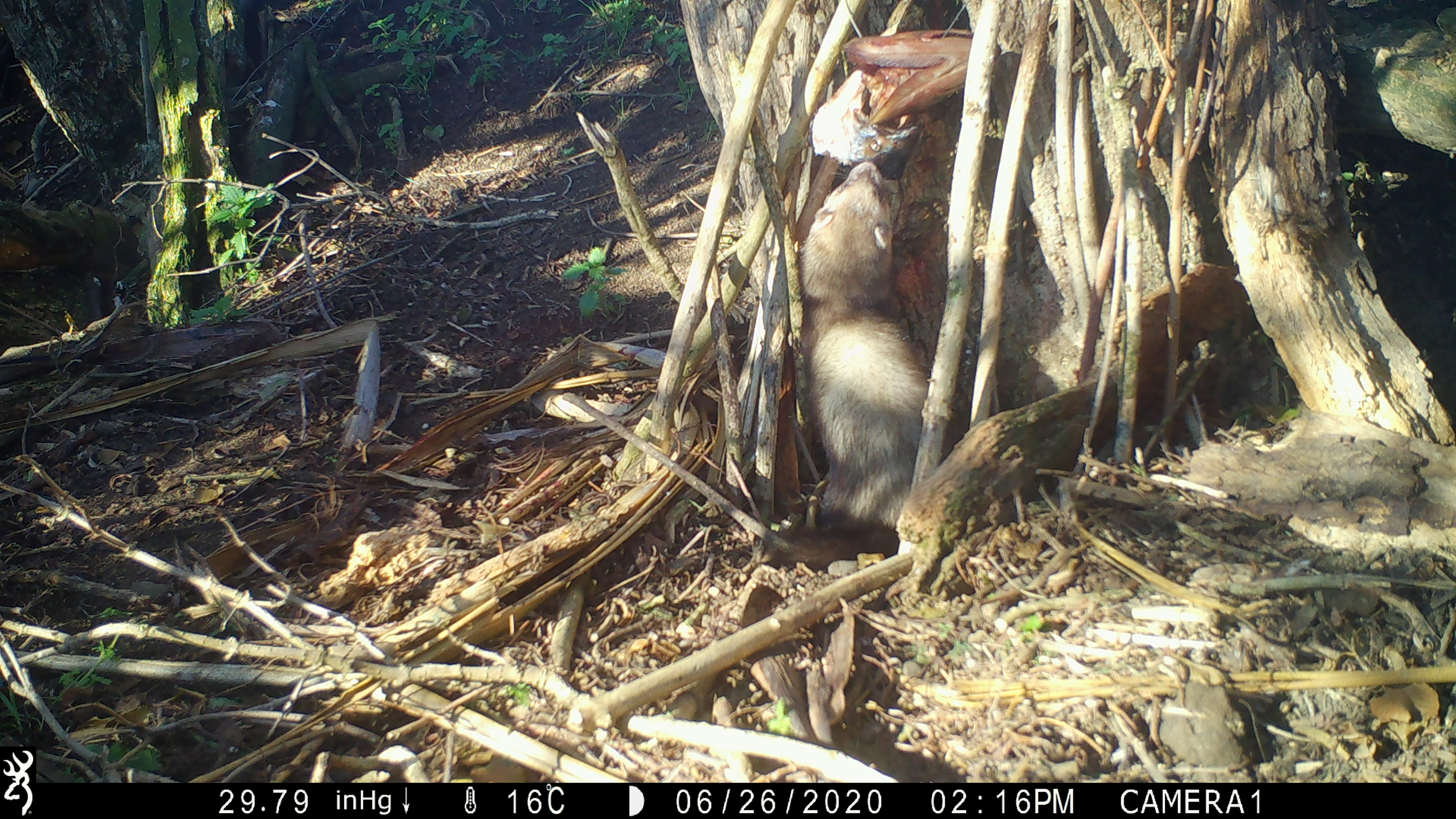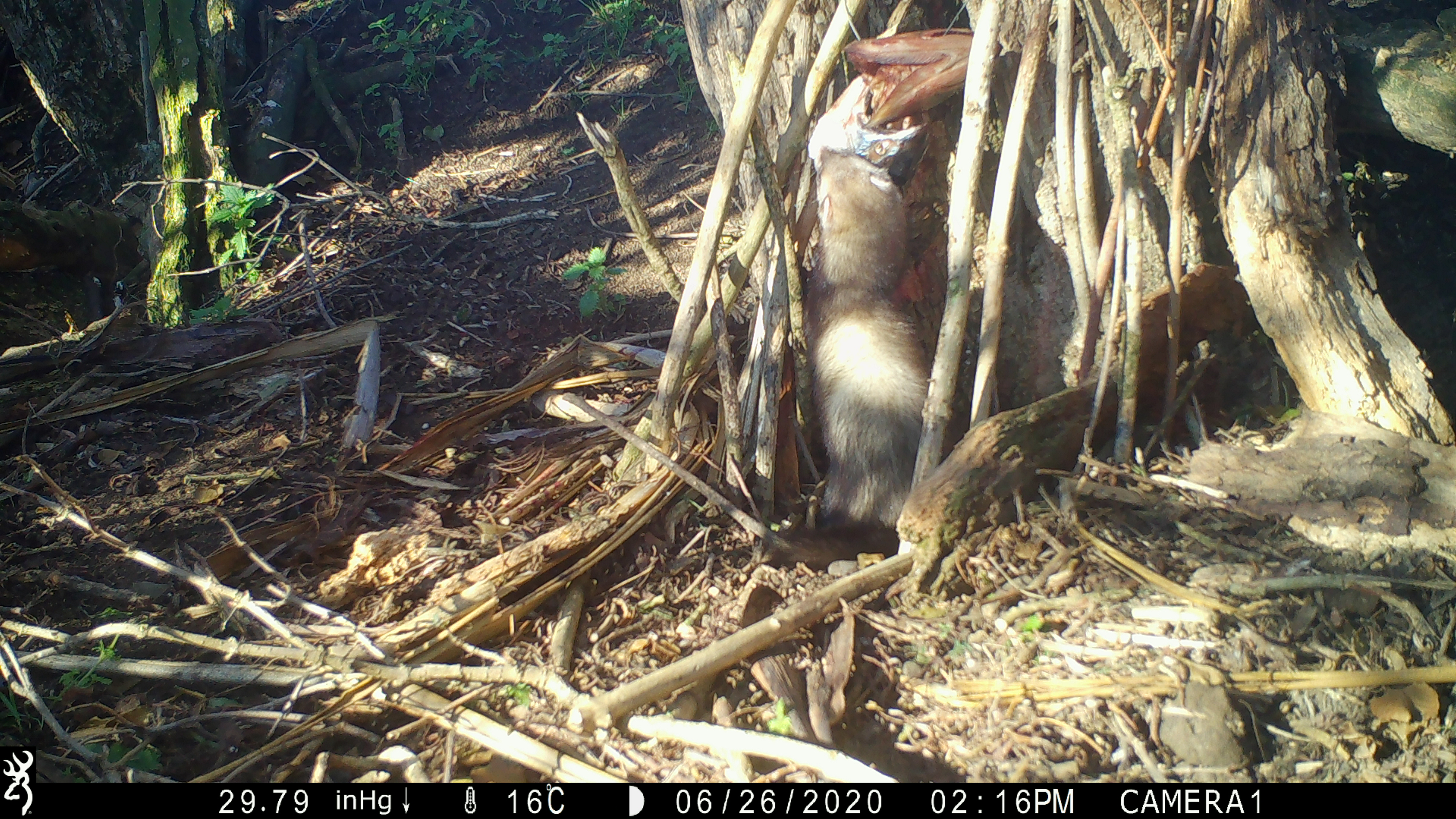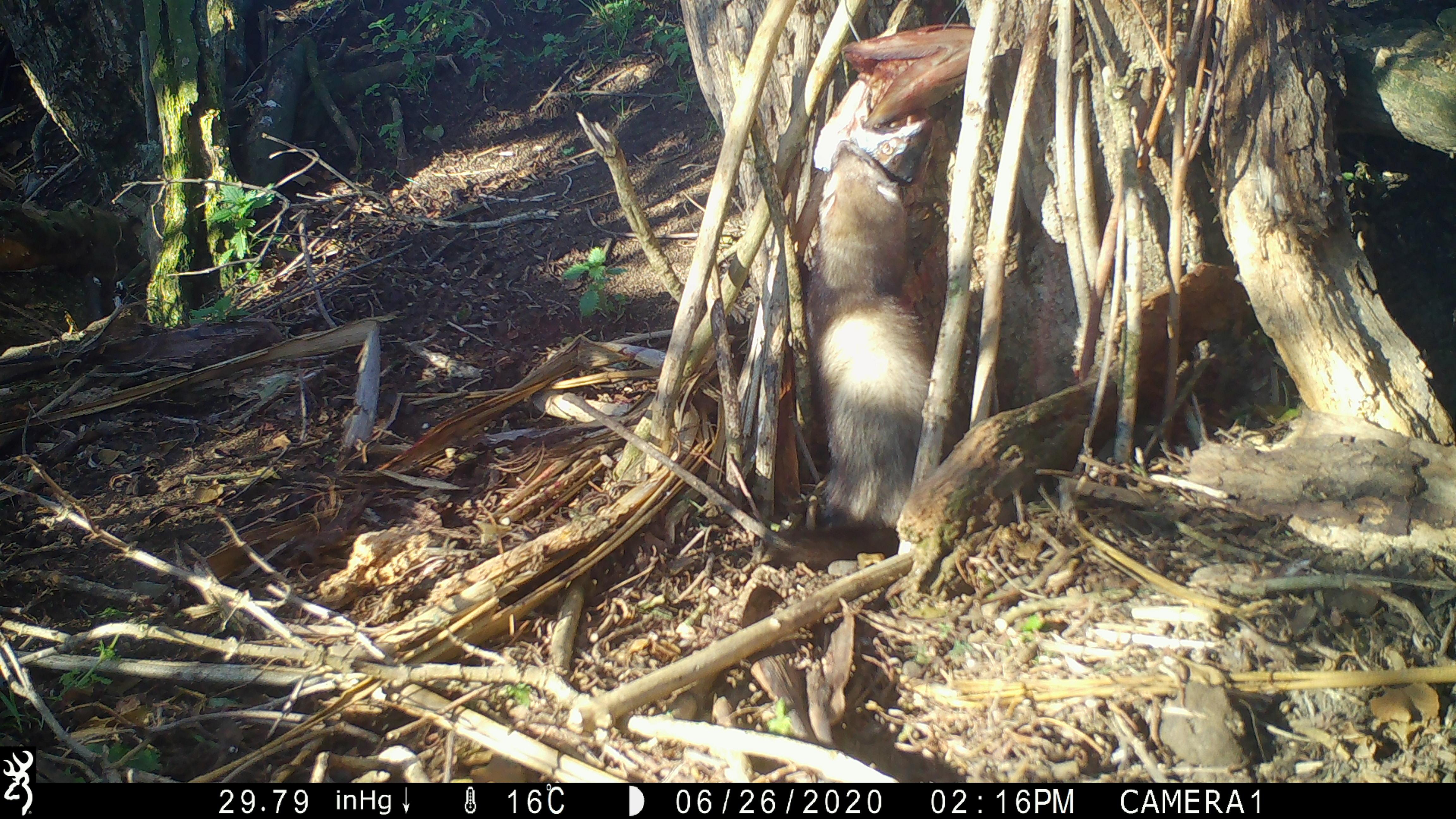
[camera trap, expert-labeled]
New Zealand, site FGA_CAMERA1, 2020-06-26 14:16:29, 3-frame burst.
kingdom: Animalia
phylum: Chordata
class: Mammalia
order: Carnivora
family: Mustelidae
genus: Mustela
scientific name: Mustela furo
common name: ferret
Ferret (Mustela furo).